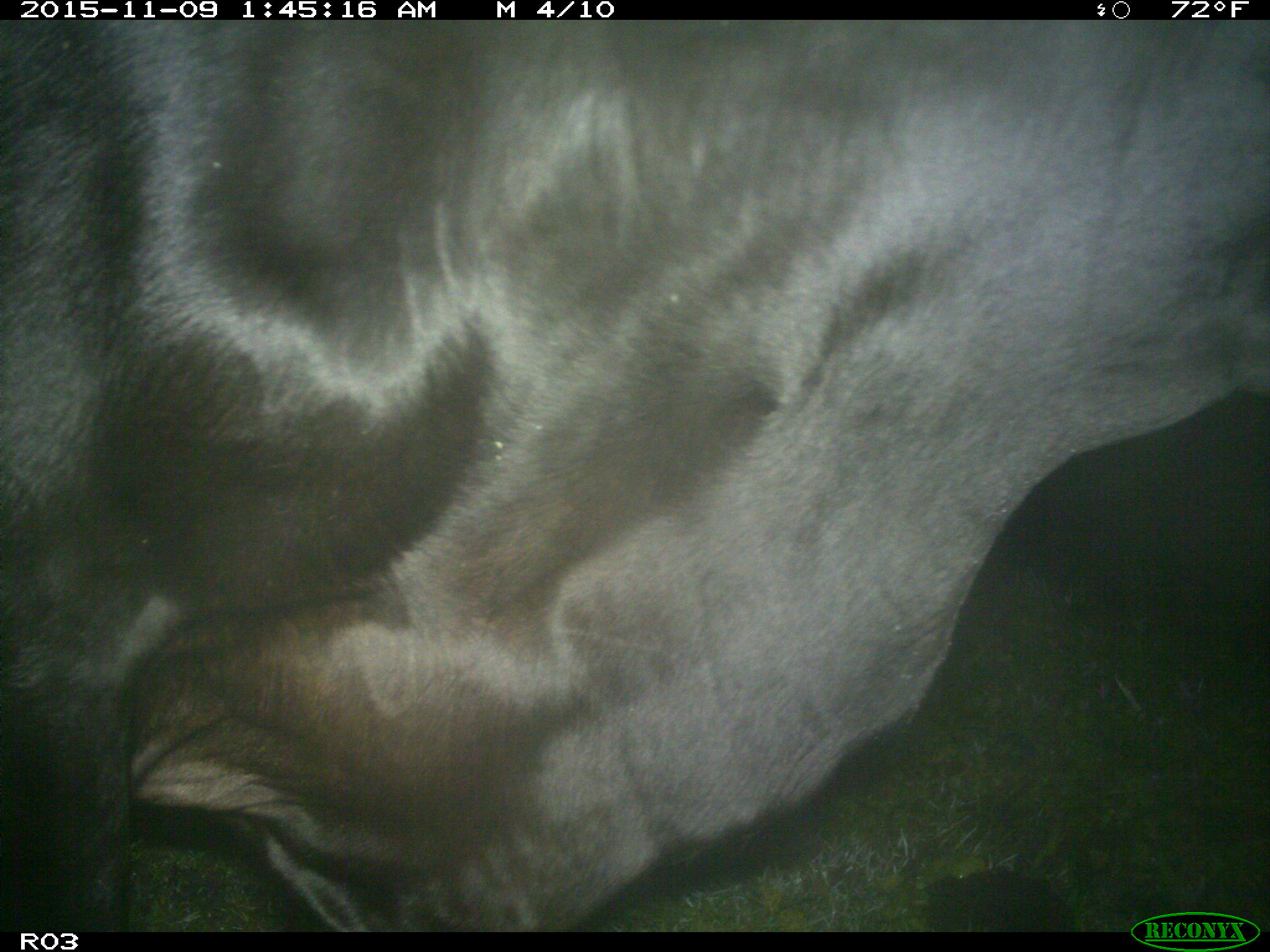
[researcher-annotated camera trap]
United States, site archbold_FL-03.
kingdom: Animalia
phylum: Chordata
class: Mammalia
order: Artiodactyla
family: Bovidae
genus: Bos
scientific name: Bos taurus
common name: domestic cow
Bos taurus (domestic cow).